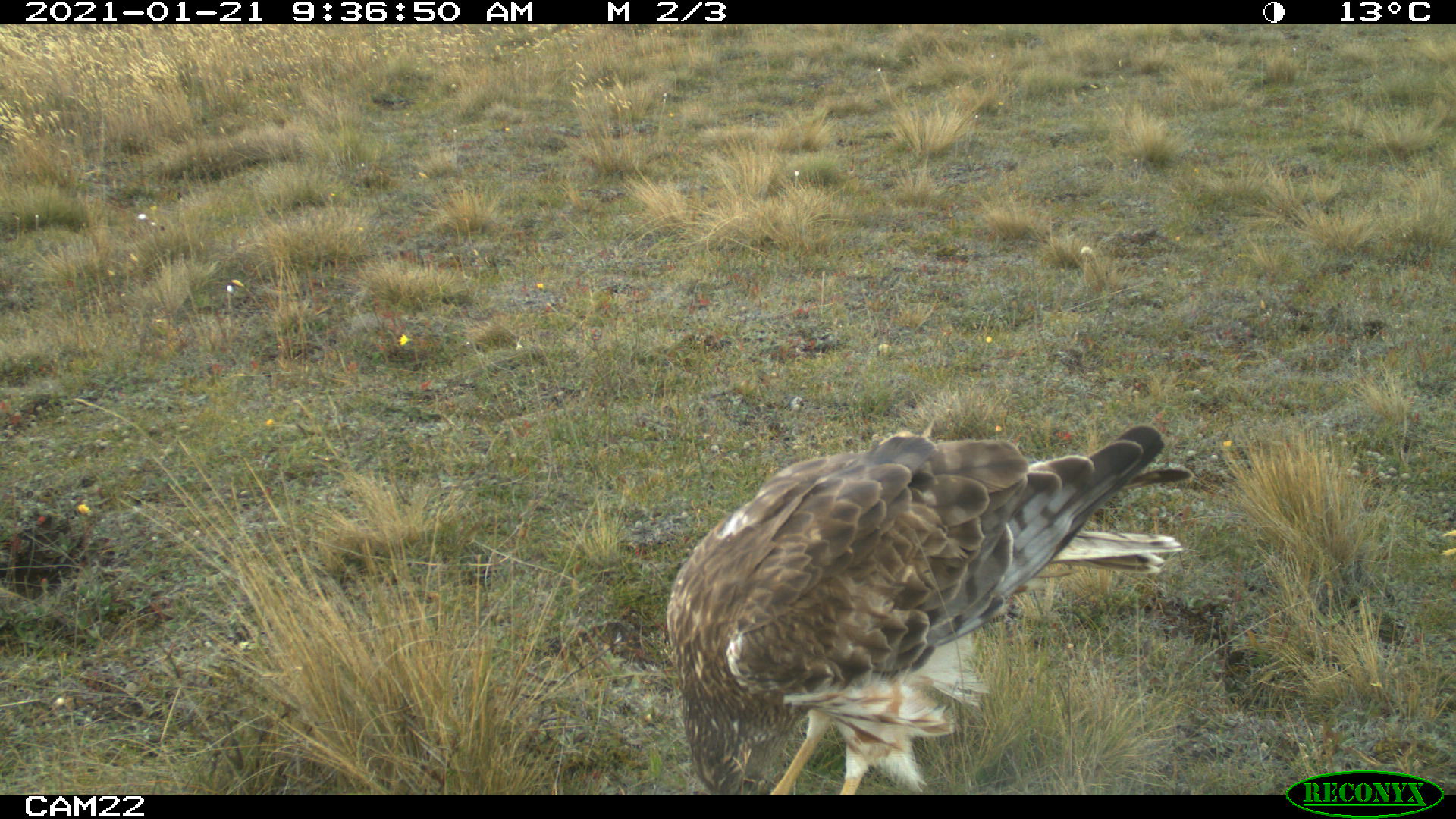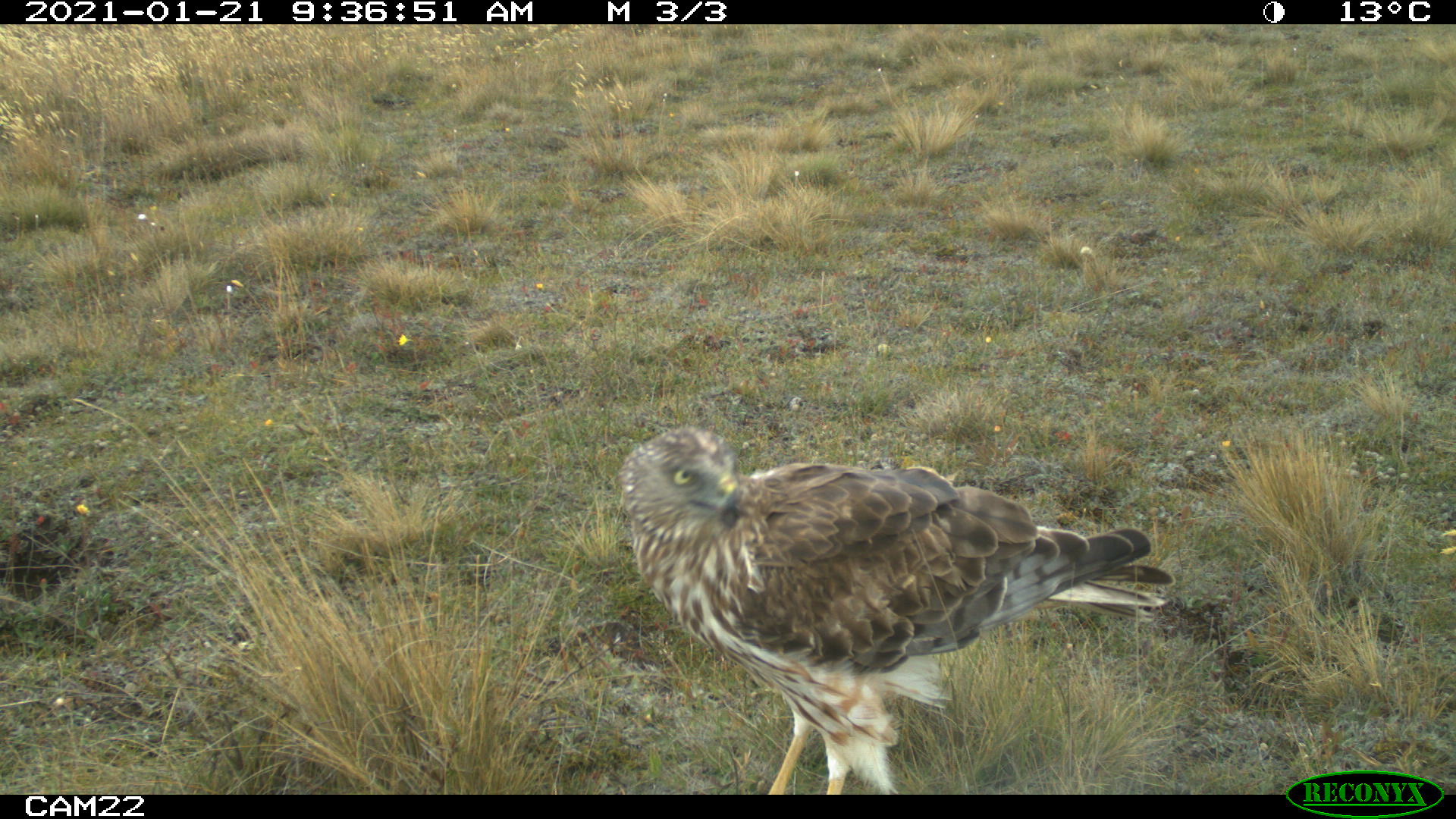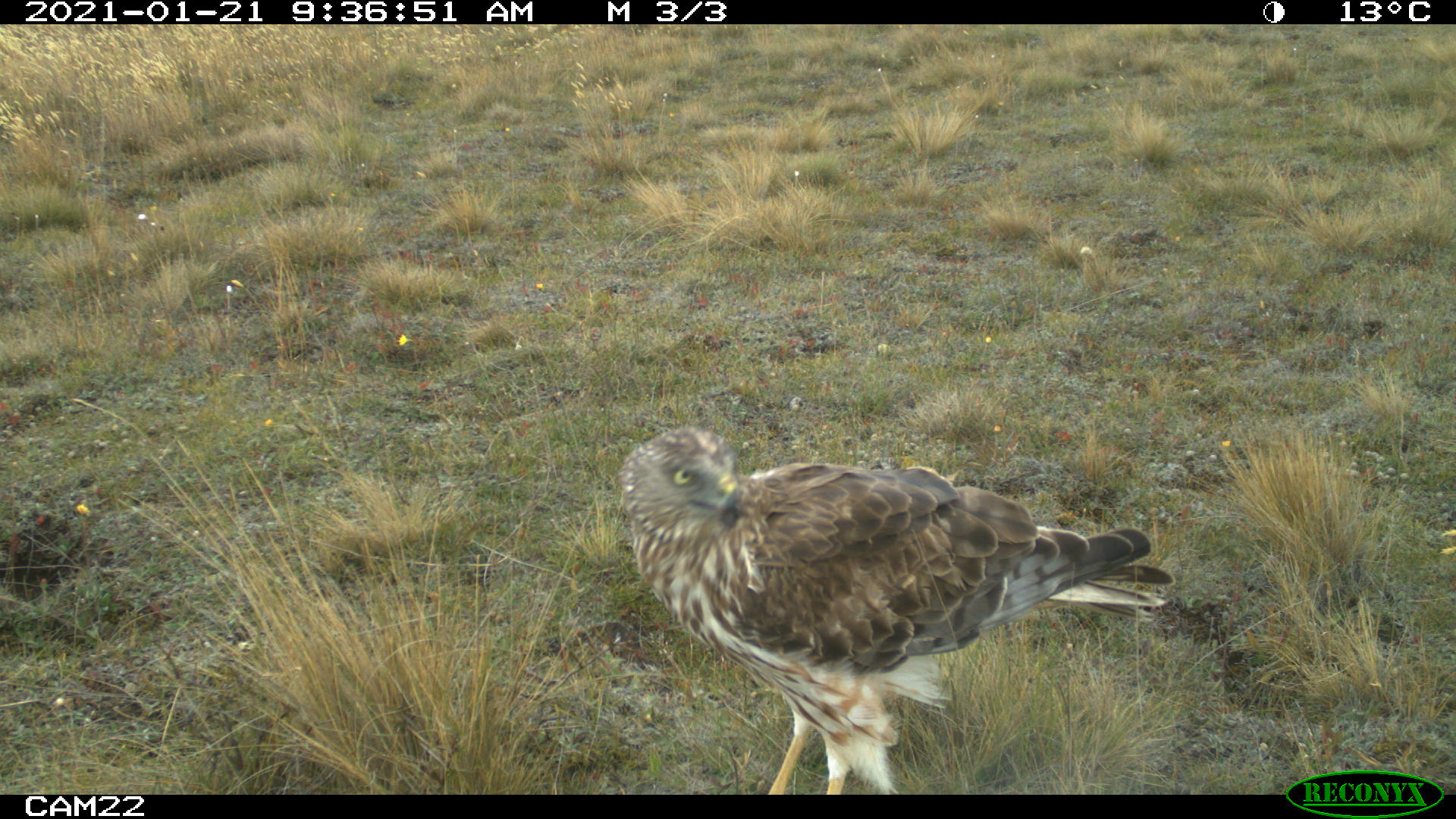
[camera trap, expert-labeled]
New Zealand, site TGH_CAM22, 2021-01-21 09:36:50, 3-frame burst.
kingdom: Animalia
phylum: Chordata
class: Aves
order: Accipitriformes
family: Accipitridae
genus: Circus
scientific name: Circus approximans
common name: swamp harrier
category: harrier